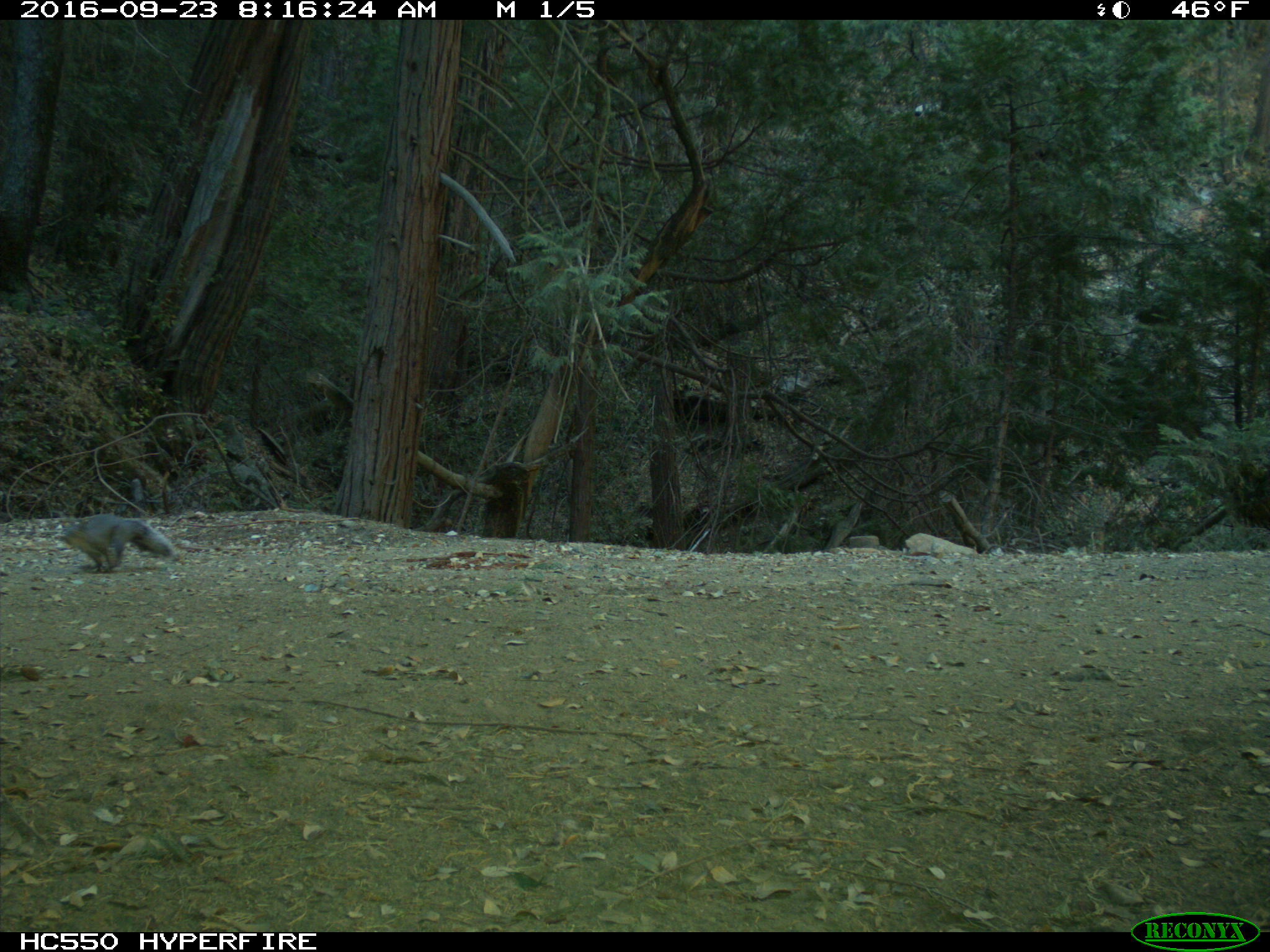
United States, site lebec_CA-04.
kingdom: Animalia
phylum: Chordata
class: Mammalia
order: Rodentia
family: Sciuridae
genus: Sciurus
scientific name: Sciurus carolinensis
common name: eastern gray squirrel